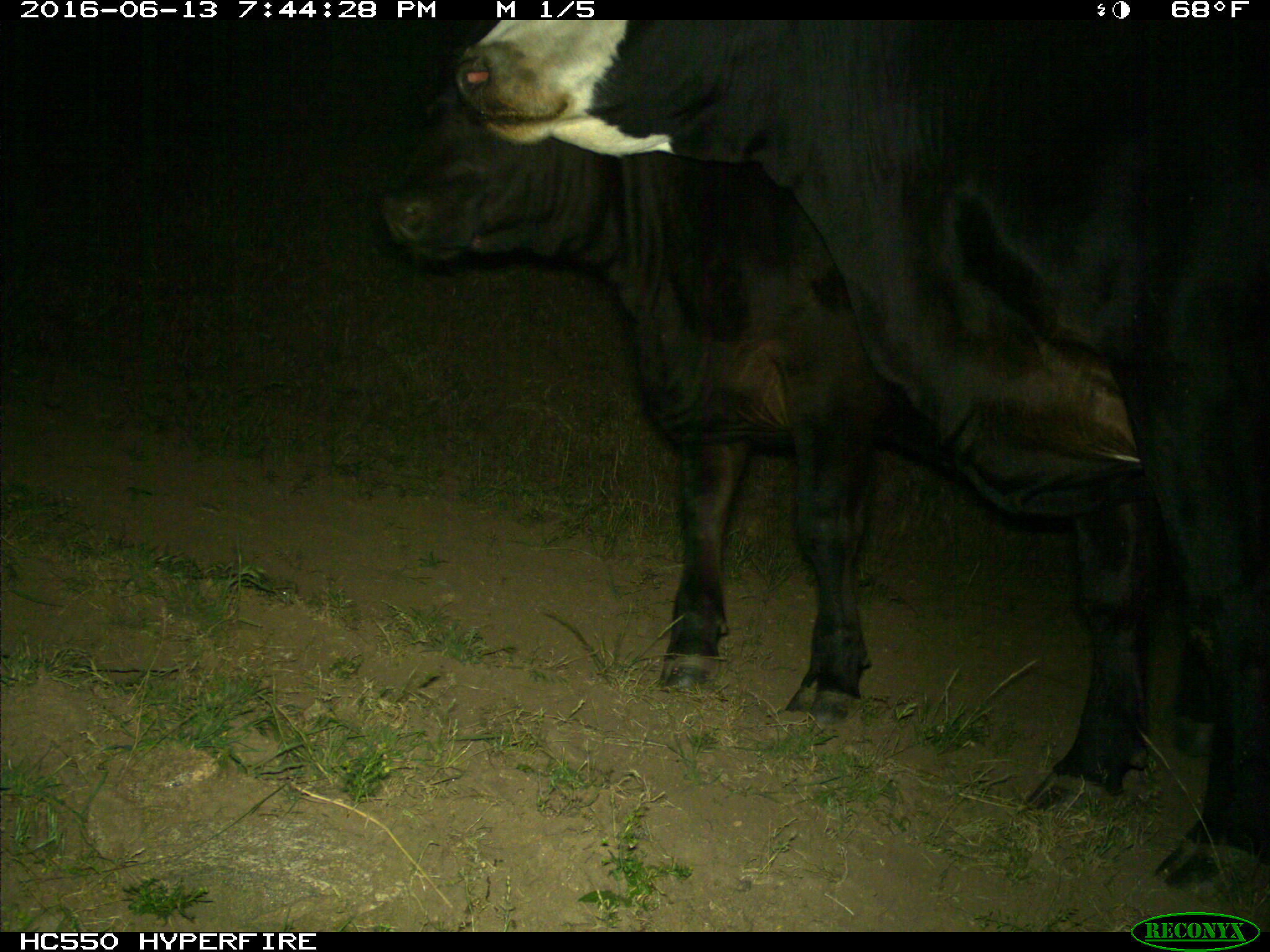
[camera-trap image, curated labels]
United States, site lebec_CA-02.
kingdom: Animalia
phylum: Chordata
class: Mammalia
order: Artiodactyla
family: Bovidae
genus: Bos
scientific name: Bos taurus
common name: domestic cow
Bos taurus (domestic cow).